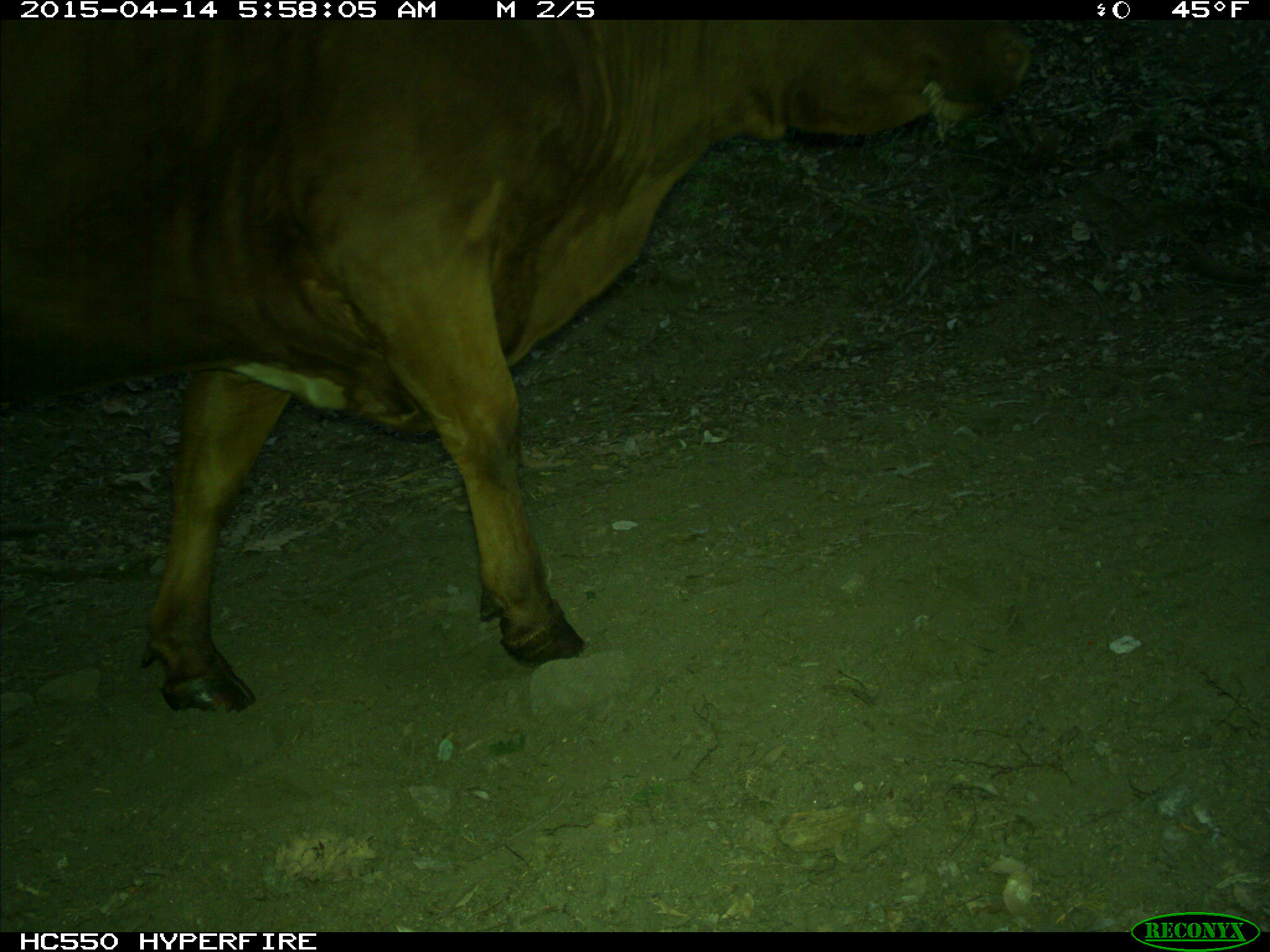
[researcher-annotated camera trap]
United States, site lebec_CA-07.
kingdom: Animalia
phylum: Chordata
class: Mammalia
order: Artiodactyla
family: Bovidae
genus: Bos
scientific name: Bos taurus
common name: domestic cow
Bos taurus (domestic cow).